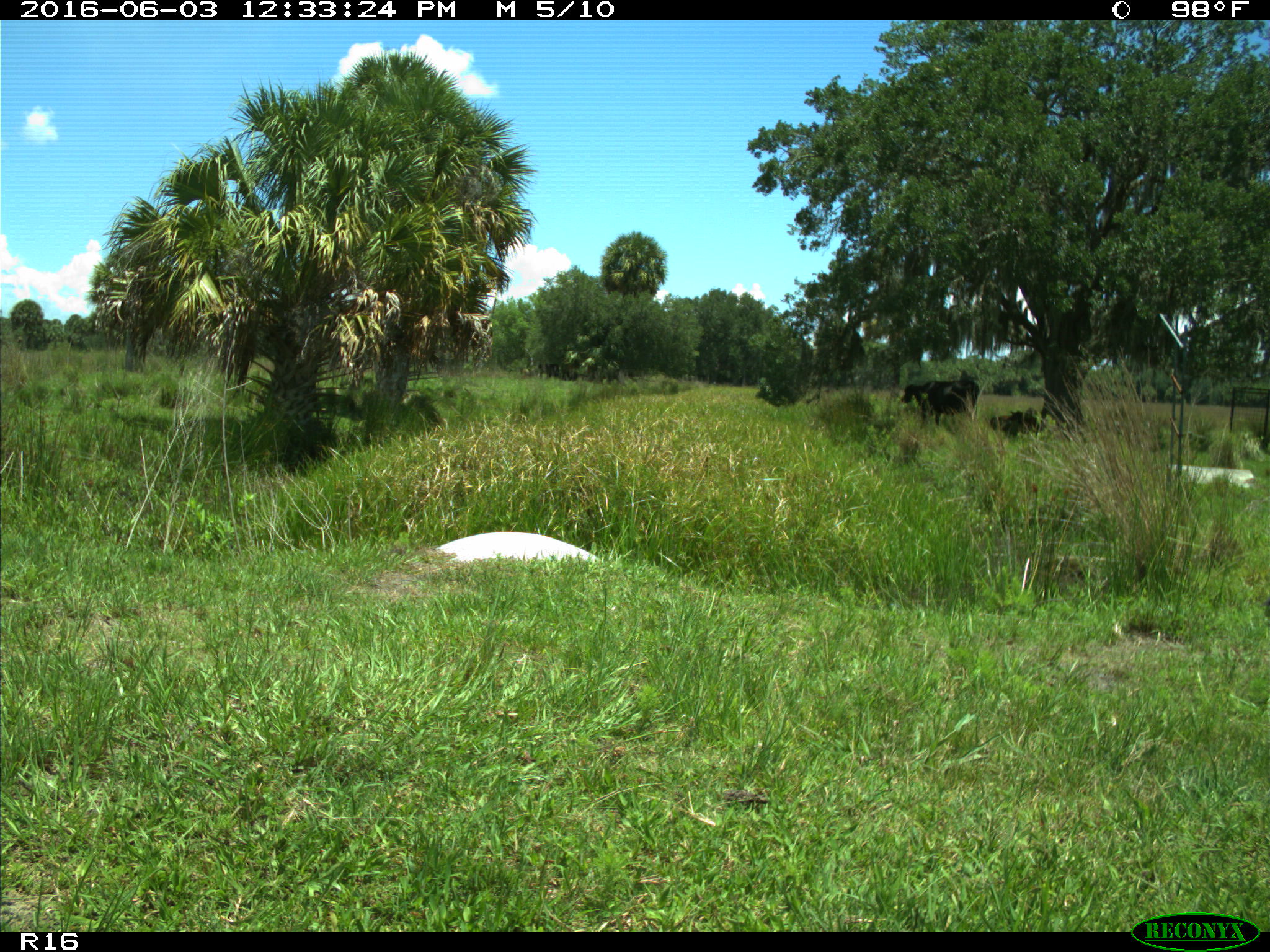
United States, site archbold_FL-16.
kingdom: Animalia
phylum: Chordata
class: Mammalia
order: Artiodactyla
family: Bovidae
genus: Bos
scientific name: Bos taurus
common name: domestic cow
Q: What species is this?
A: Bos taurus (domestic cow).